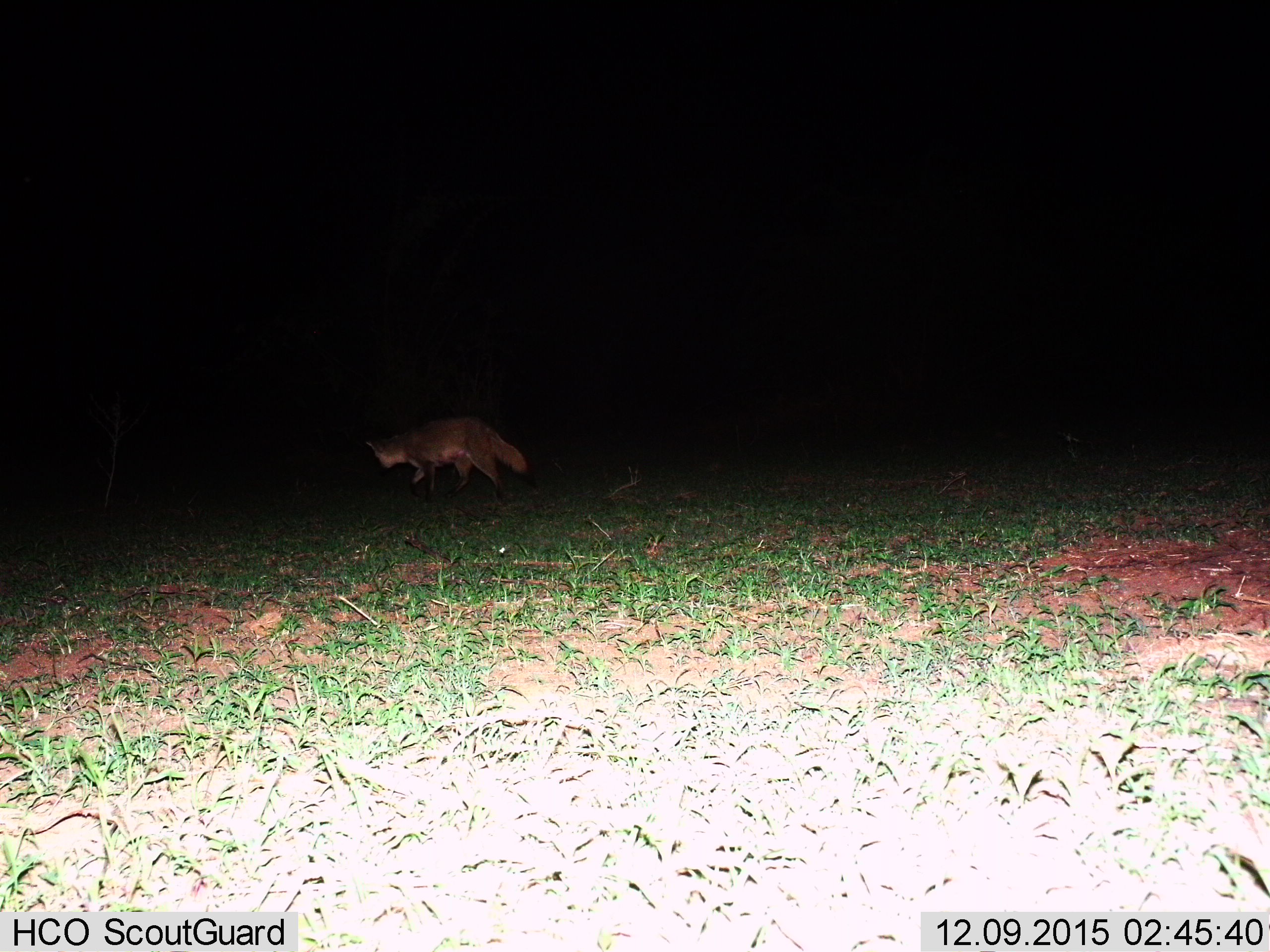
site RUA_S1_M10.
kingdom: Animalia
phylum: Chordata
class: Mammalia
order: Carnivora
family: Canidae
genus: Otocyon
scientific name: Otocyon megalotis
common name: bat-eared fox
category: foxbateared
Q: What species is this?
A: Foxbateared (bat-eared fox) (Otocyon megalotis).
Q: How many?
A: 1.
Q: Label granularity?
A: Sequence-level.